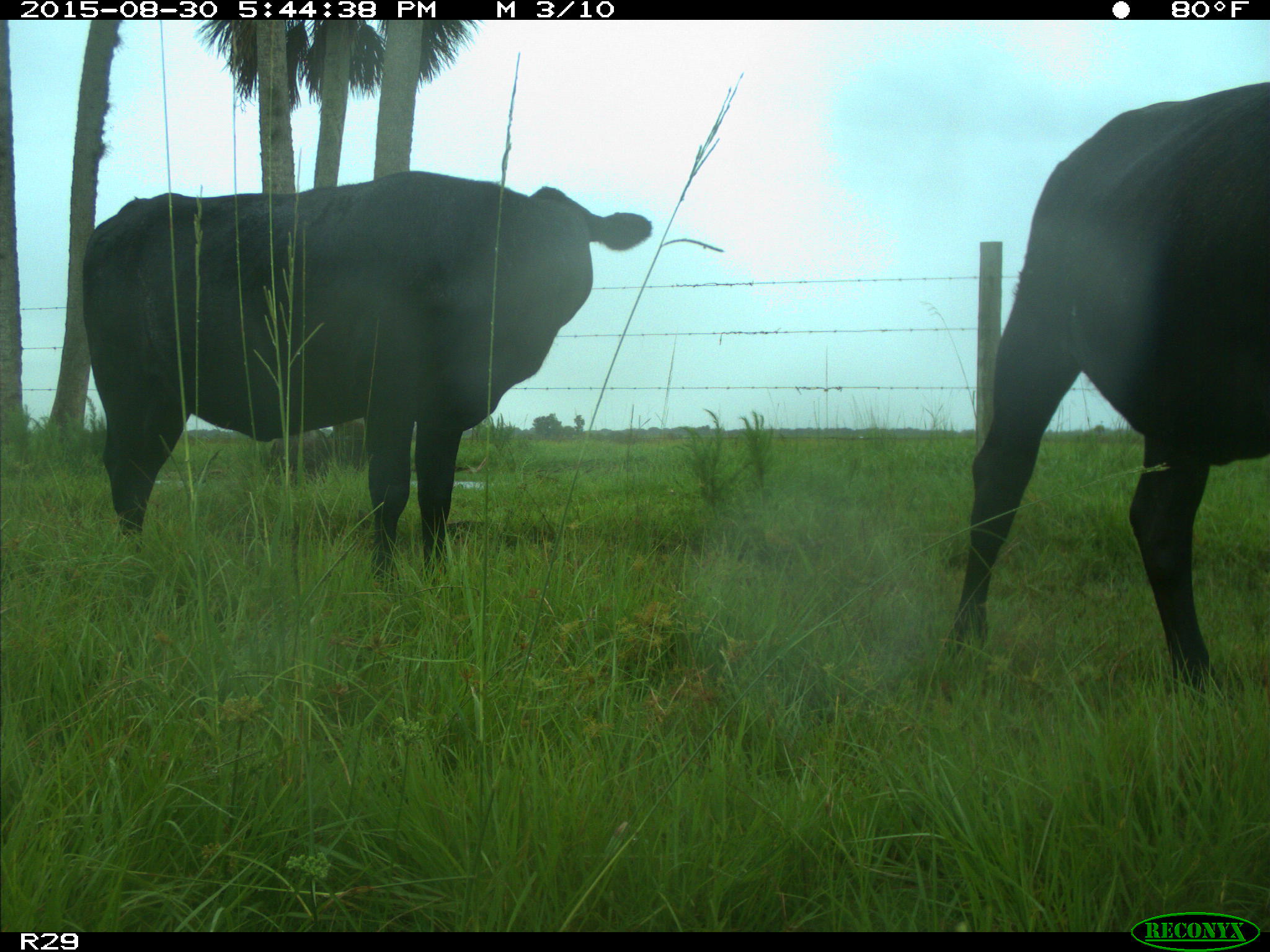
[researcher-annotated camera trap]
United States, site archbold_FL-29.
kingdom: Animalia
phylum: Chordata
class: Mammalia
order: Artiodactyla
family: Bovidae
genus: Bos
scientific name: Bos taurus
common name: domestic cow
Bos taurus (domestic cow).